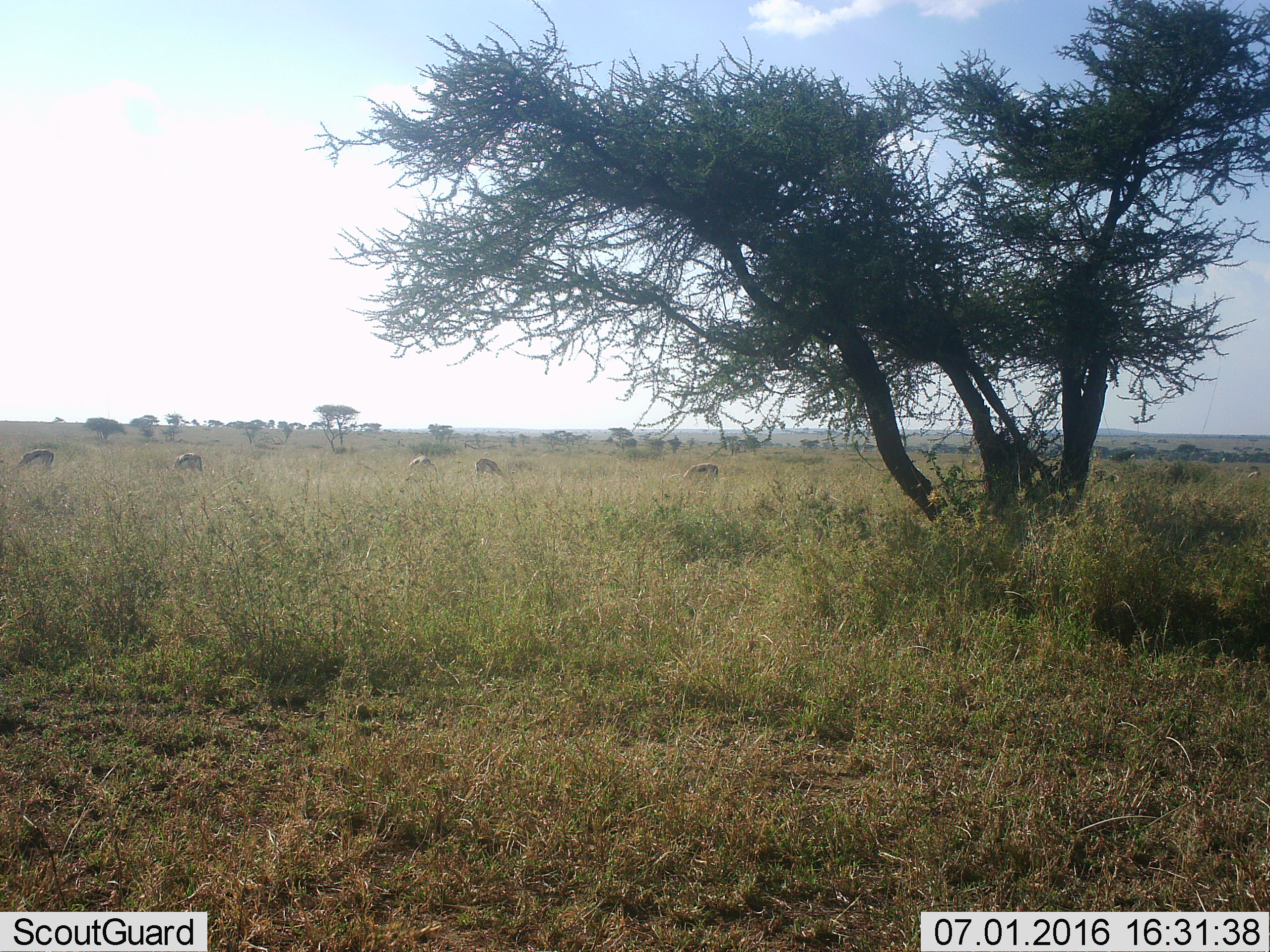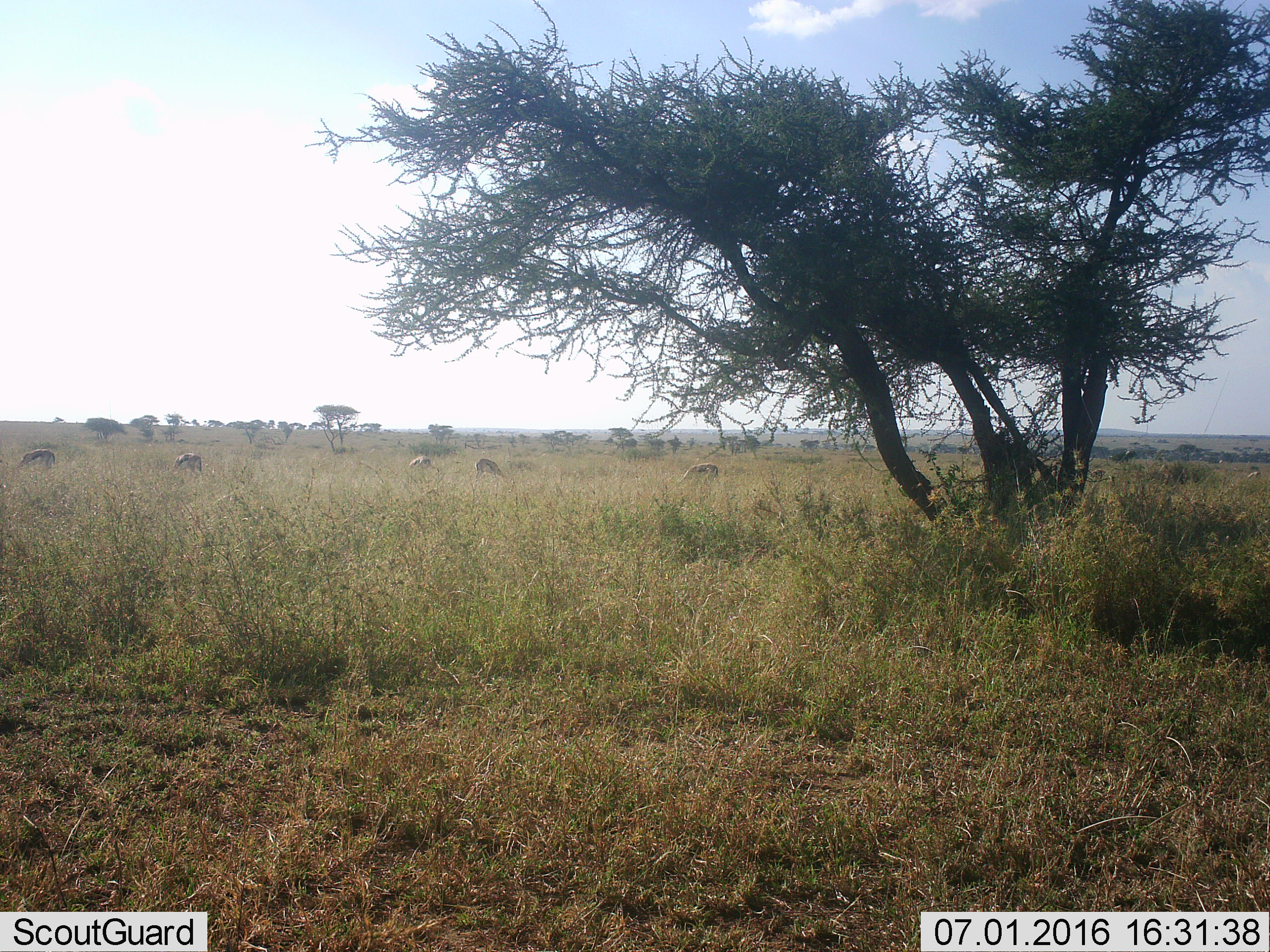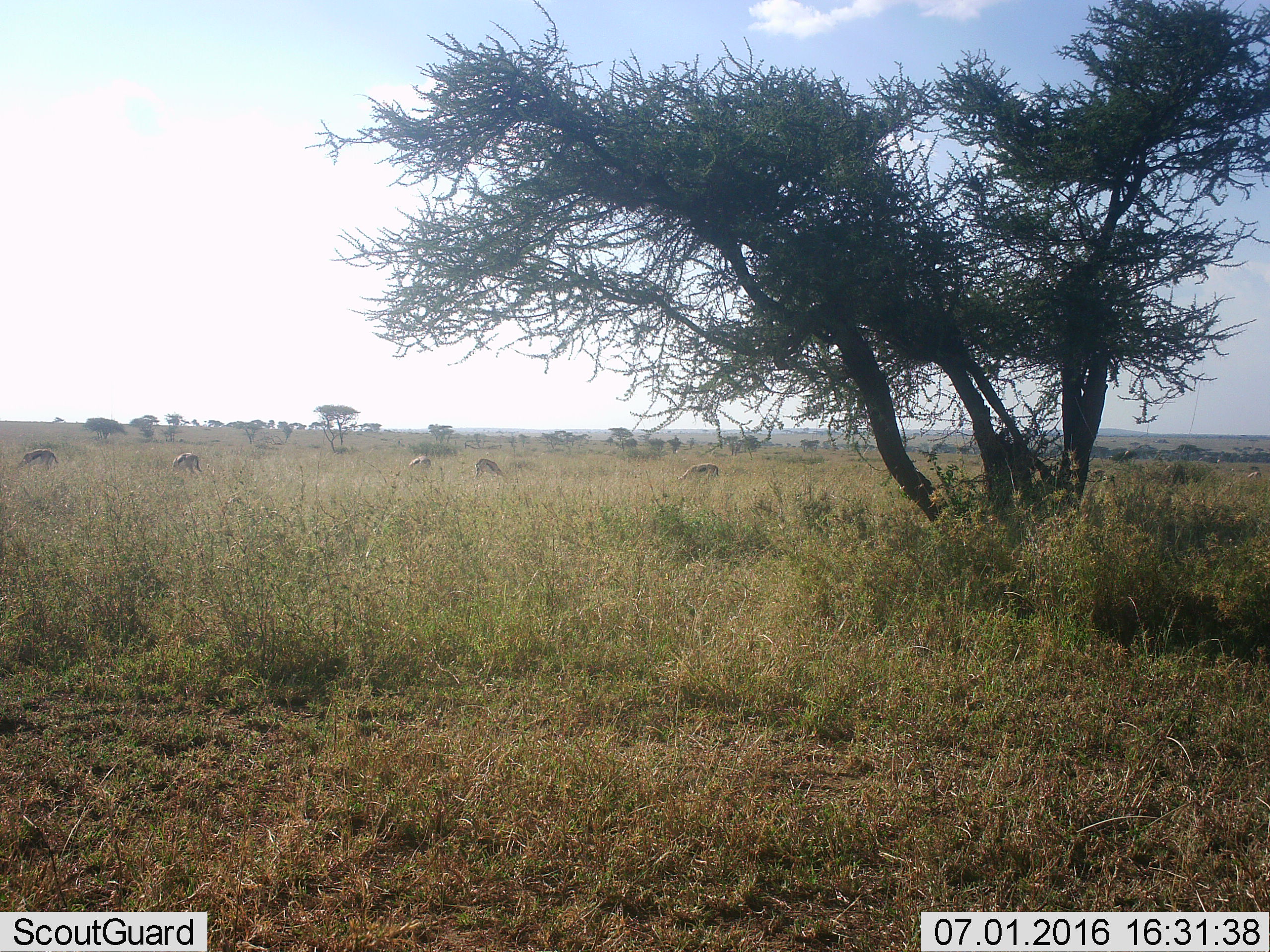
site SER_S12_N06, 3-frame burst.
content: unidentified animal